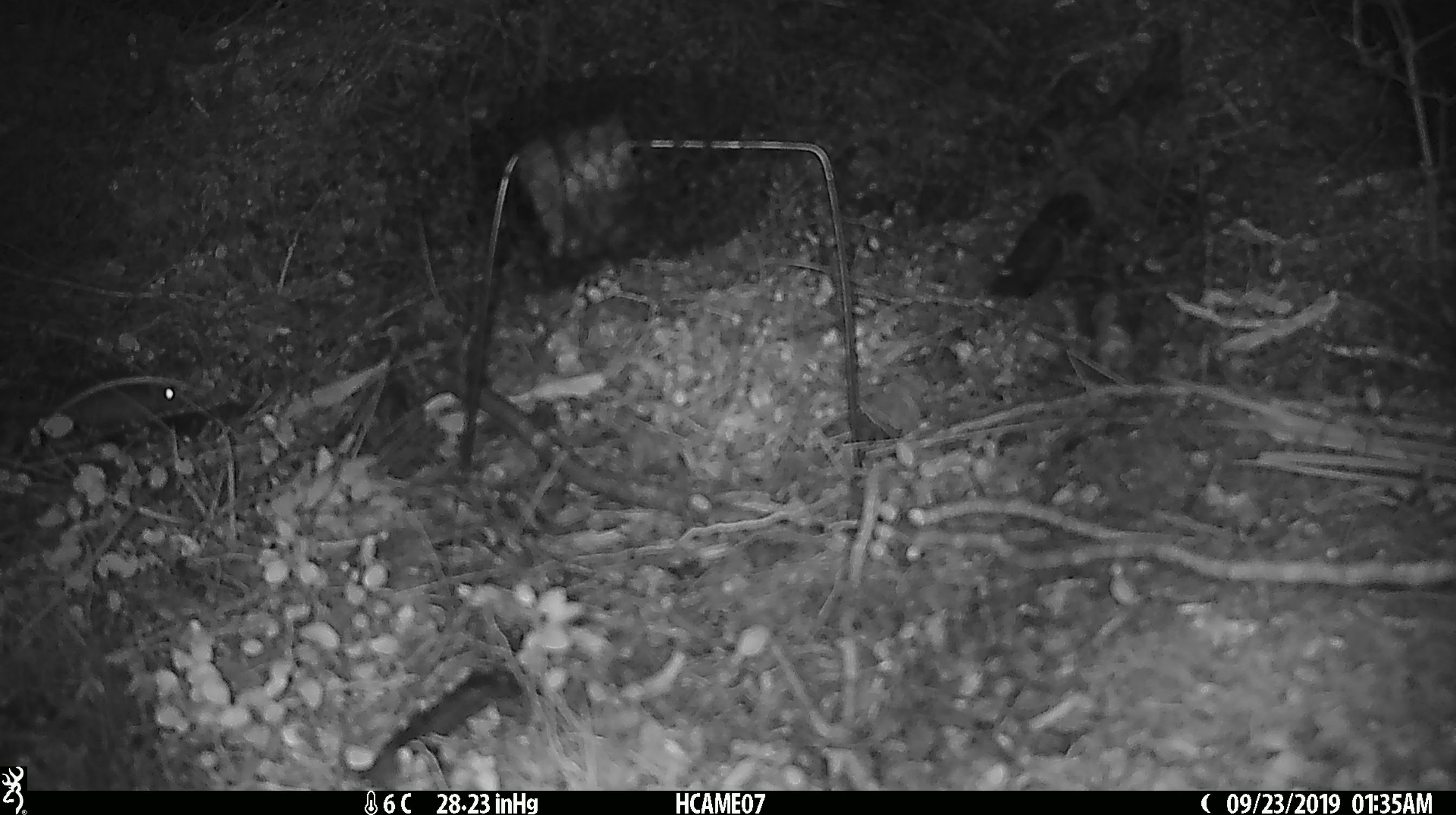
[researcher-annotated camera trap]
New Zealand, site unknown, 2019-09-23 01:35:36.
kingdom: Animalia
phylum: Chordata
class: Mammalia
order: Rodentia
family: Muridae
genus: Mus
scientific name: Mus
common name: mouse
Mouse (Mus).